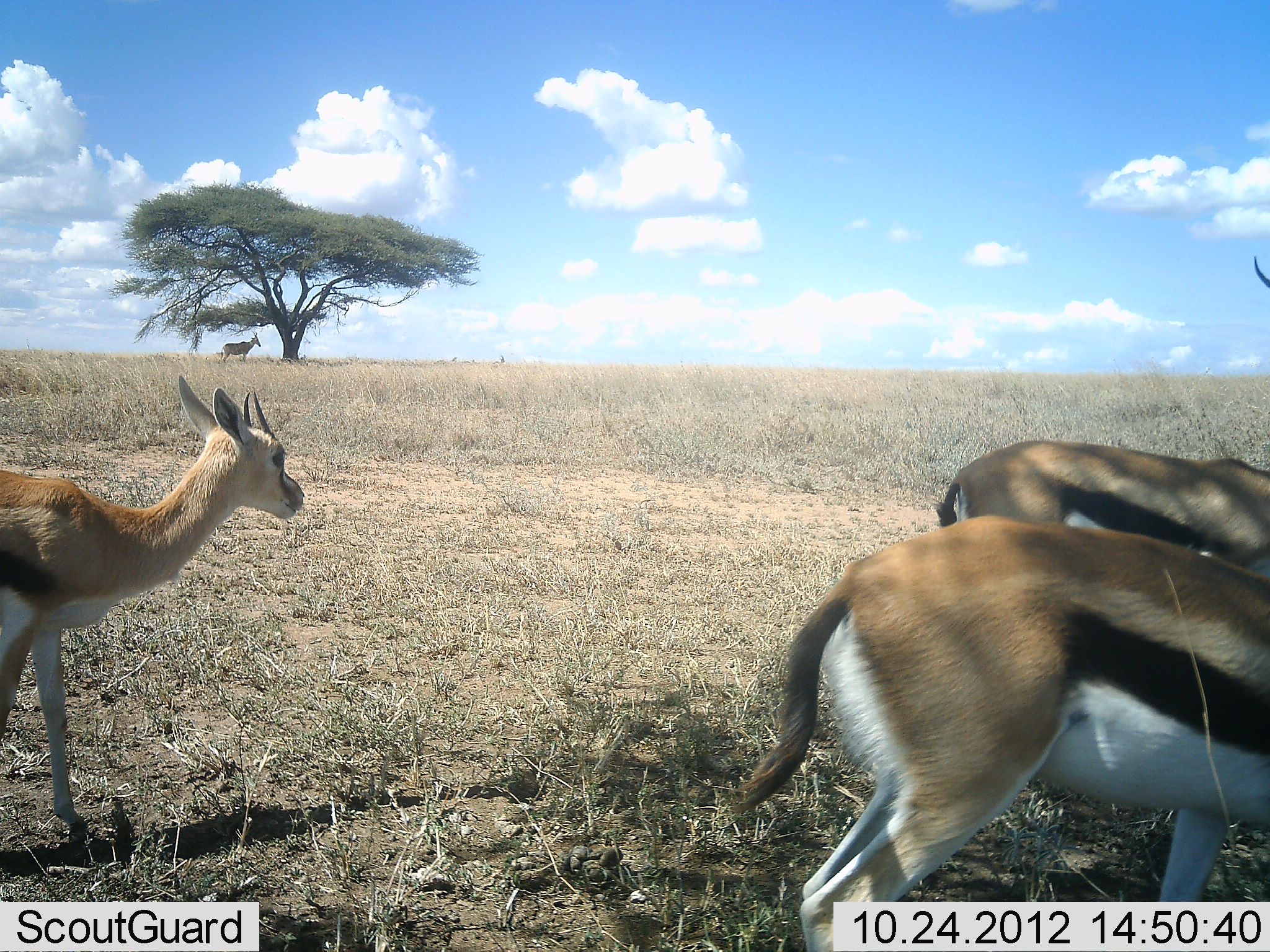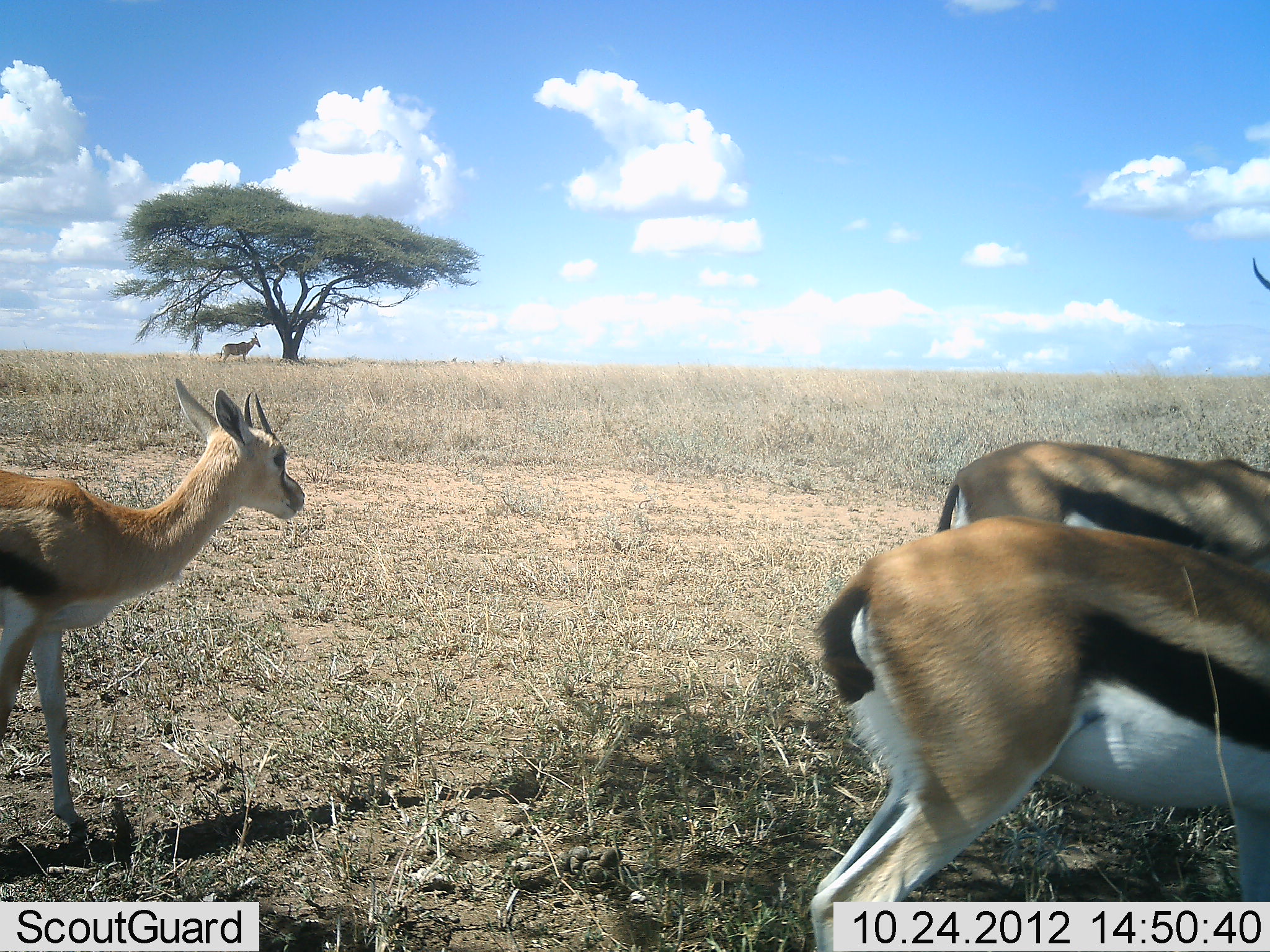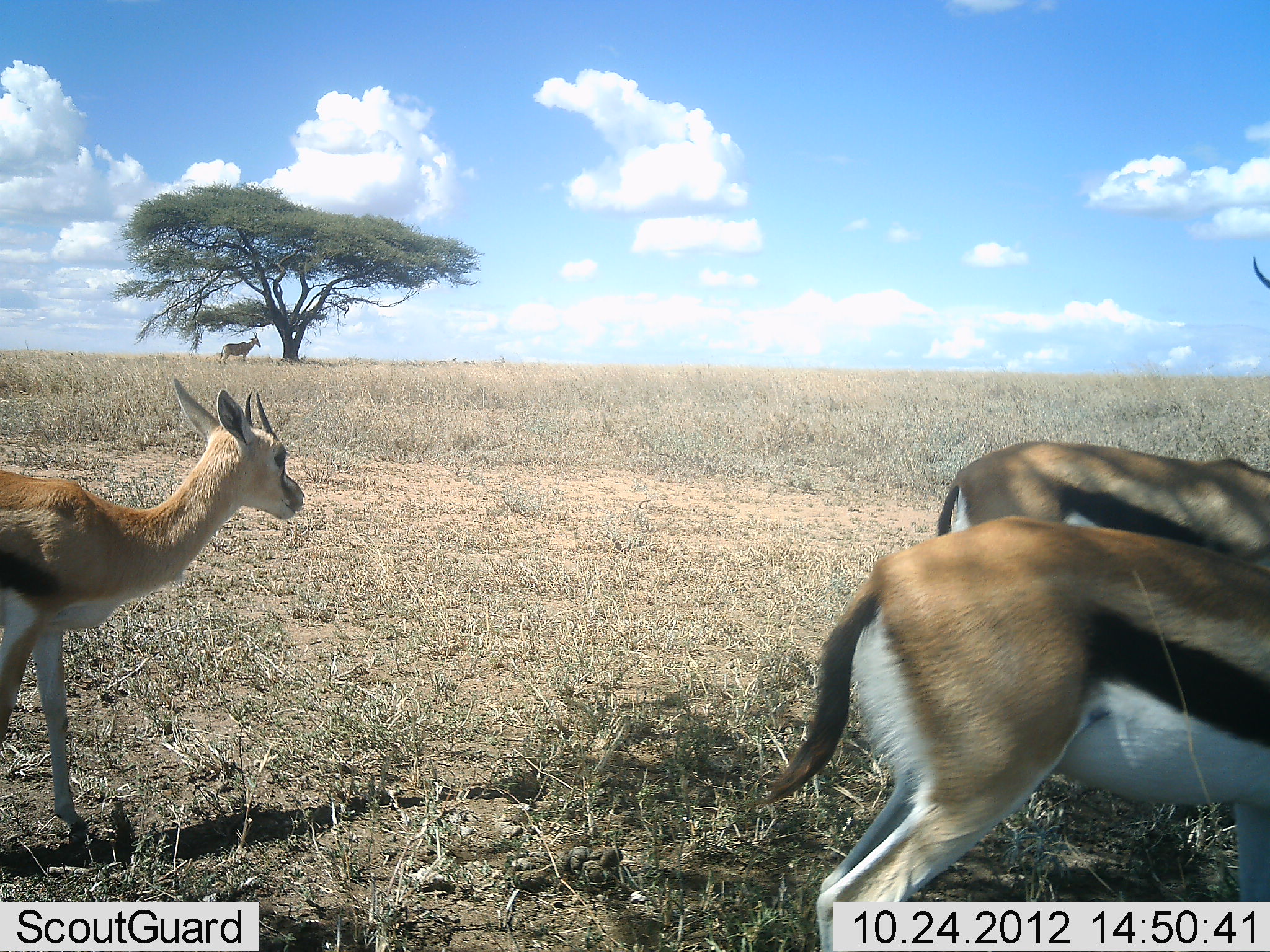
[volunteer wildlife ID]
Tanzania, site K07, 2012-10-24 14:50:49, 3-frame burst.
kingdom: Animalia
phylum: Chordata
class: Mammalia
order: Artiodactyla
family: Bovidae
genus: Eudorcas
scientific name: Eudorcas thomsonii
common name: thomson's gazelle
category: gazellethomsons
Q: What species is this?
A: Gazellethomsons (thomson's gazelle) (Eudorcas thomsonii).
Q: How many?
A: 3.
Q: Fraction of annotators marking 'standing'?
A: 71%.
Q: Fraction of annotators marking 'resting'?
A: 7%.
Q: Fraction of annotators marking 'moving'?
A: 29%.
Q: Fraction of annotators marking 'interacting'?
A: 0%.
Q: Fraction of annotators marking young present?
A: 14%.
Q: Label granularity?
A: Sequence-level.